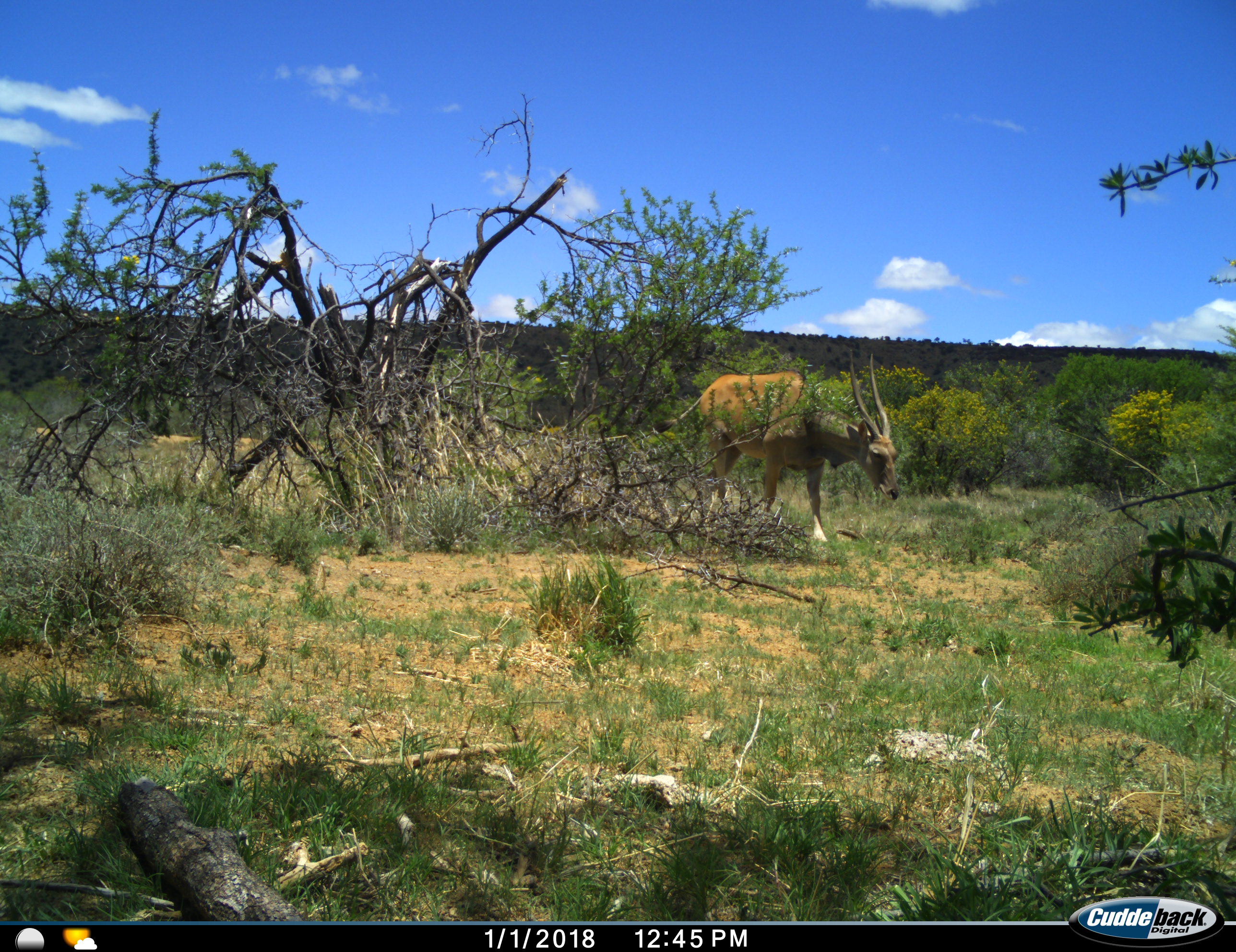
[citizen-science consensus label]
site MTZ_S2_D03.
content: unidentified animal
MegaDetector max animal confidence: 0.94